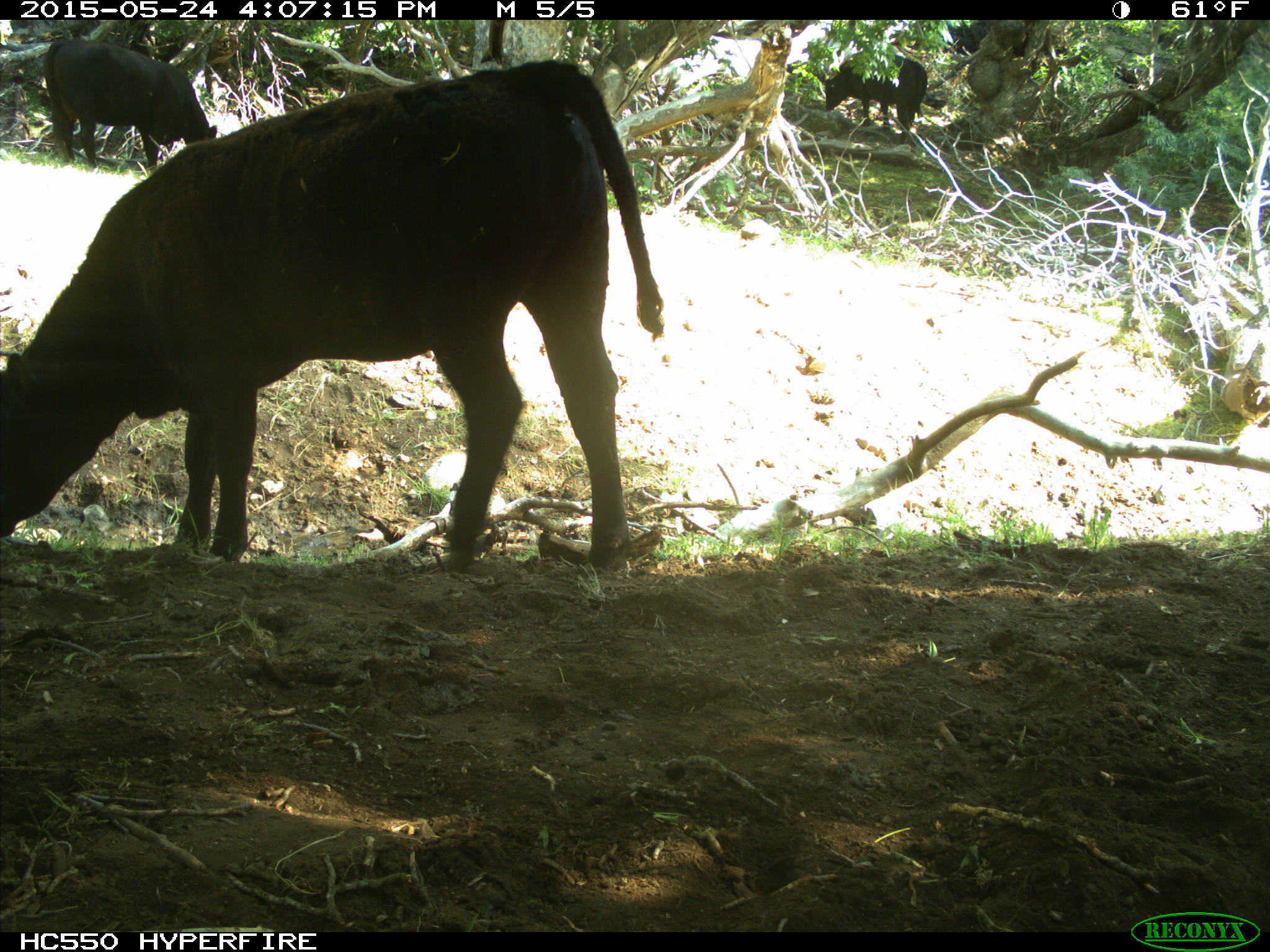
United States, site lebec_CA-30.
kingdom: Animalia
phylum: Chordata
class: Mammalia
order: Artiodactyla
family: Bovidae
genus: Bos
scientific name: Bos taurus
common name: domestic cow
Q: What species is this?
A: Bos taurus (domestic cow).